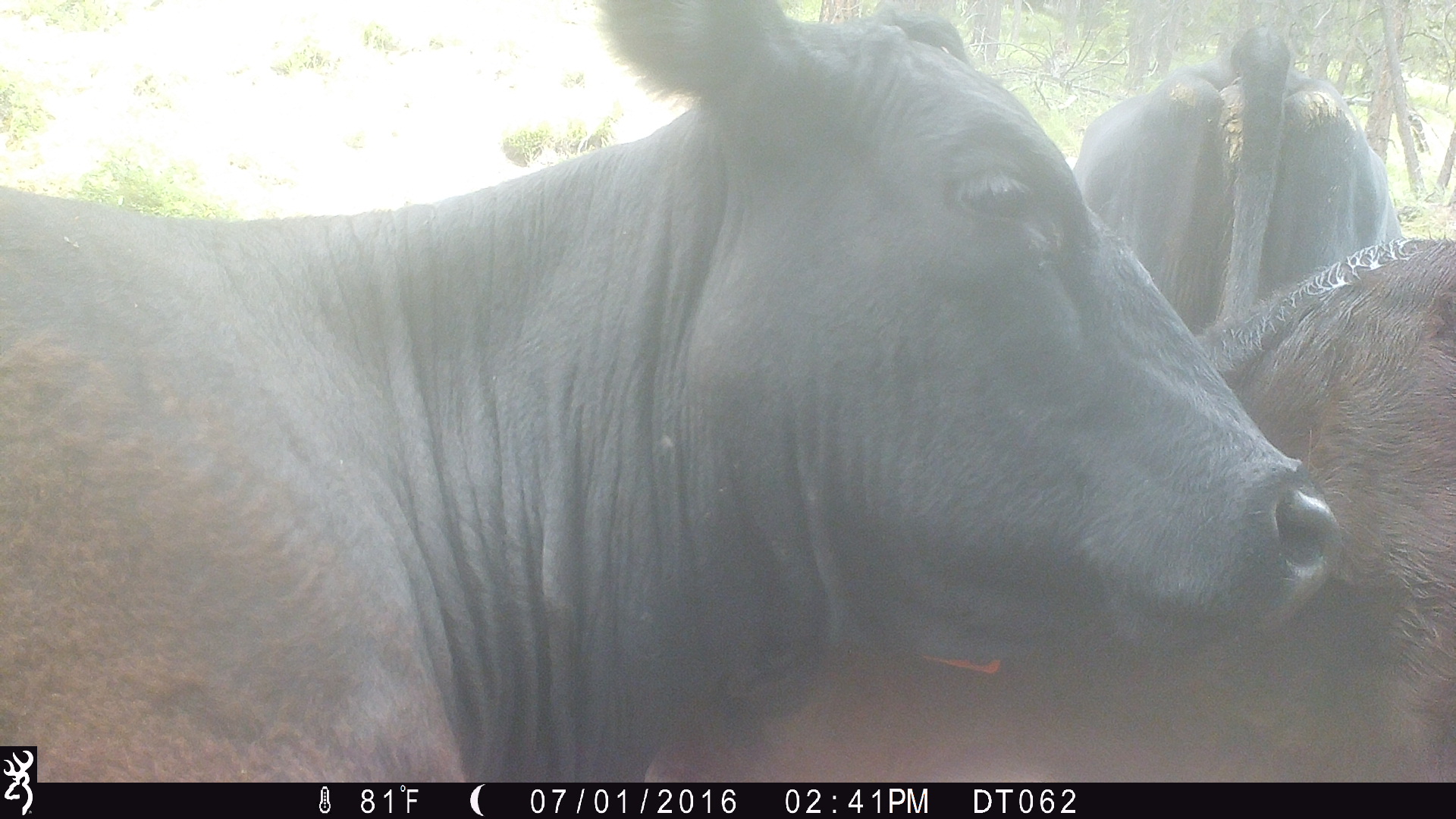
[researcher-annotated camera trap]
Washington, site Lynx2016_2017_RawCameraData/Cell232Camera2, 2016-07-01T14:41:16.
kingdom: Animalia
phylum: Chordata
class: Mammalia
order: Artiodactyla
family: Bovidae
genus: Bos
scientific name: Bos taurus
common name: domestic cattle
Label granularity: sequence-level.